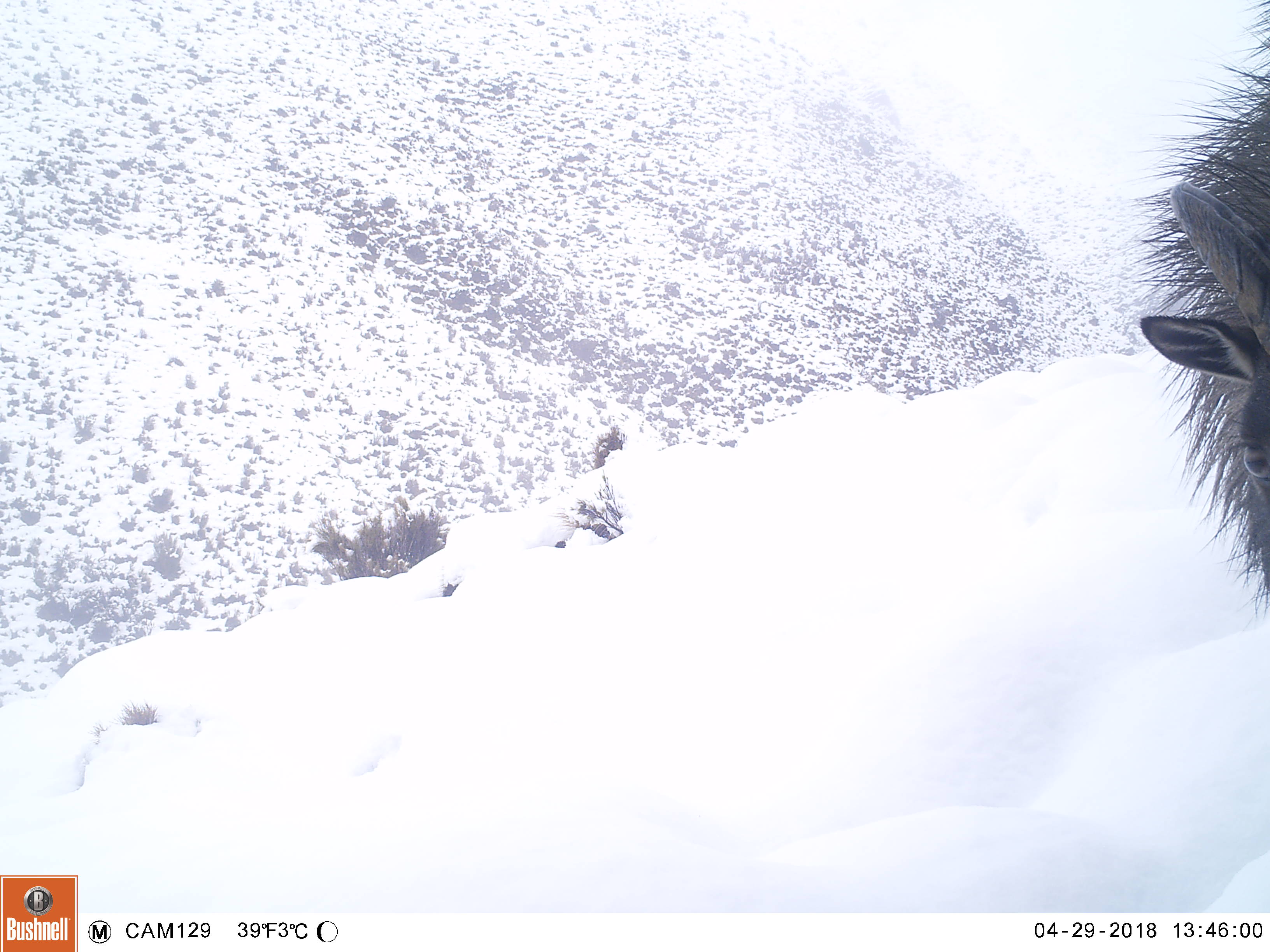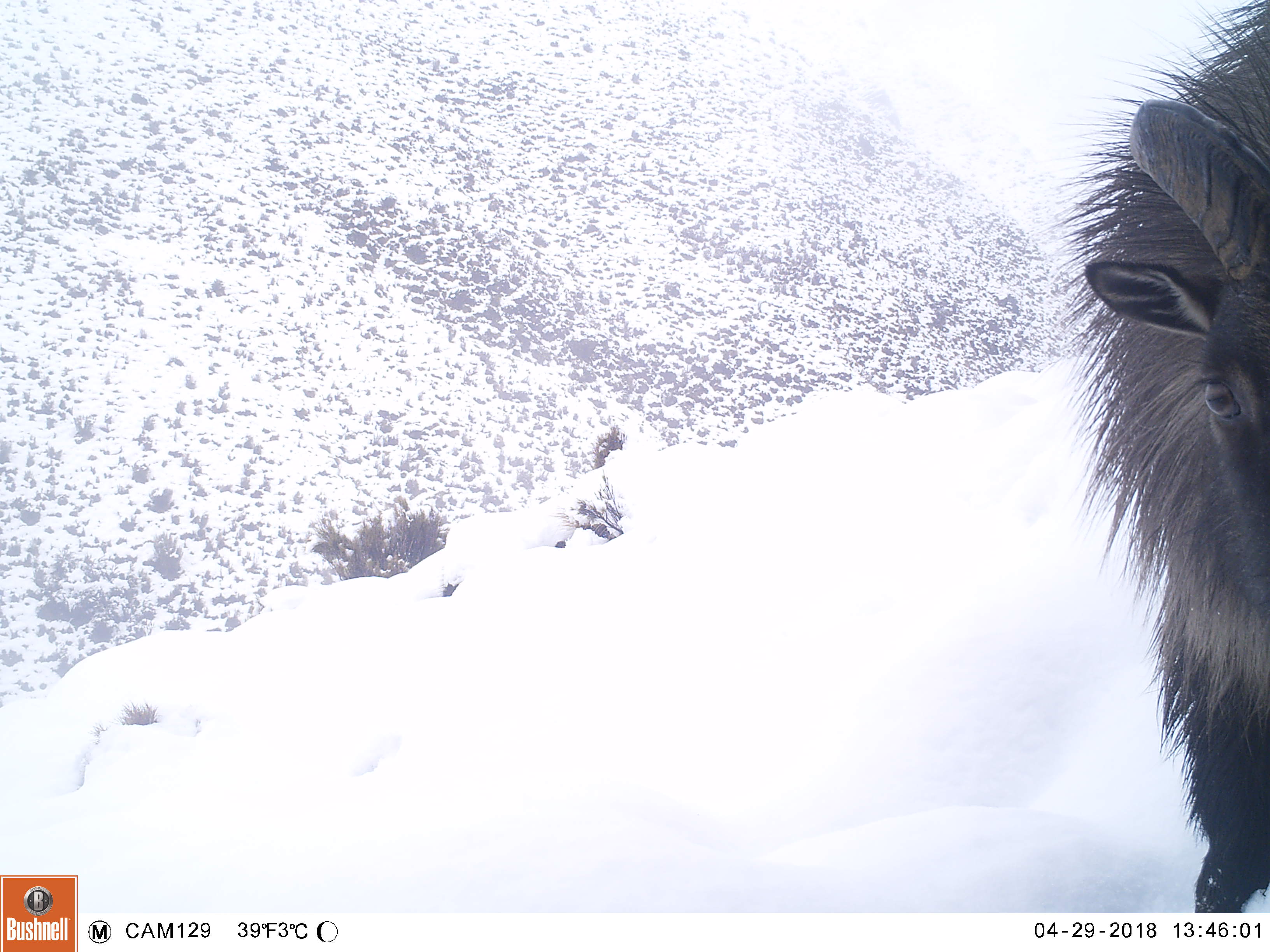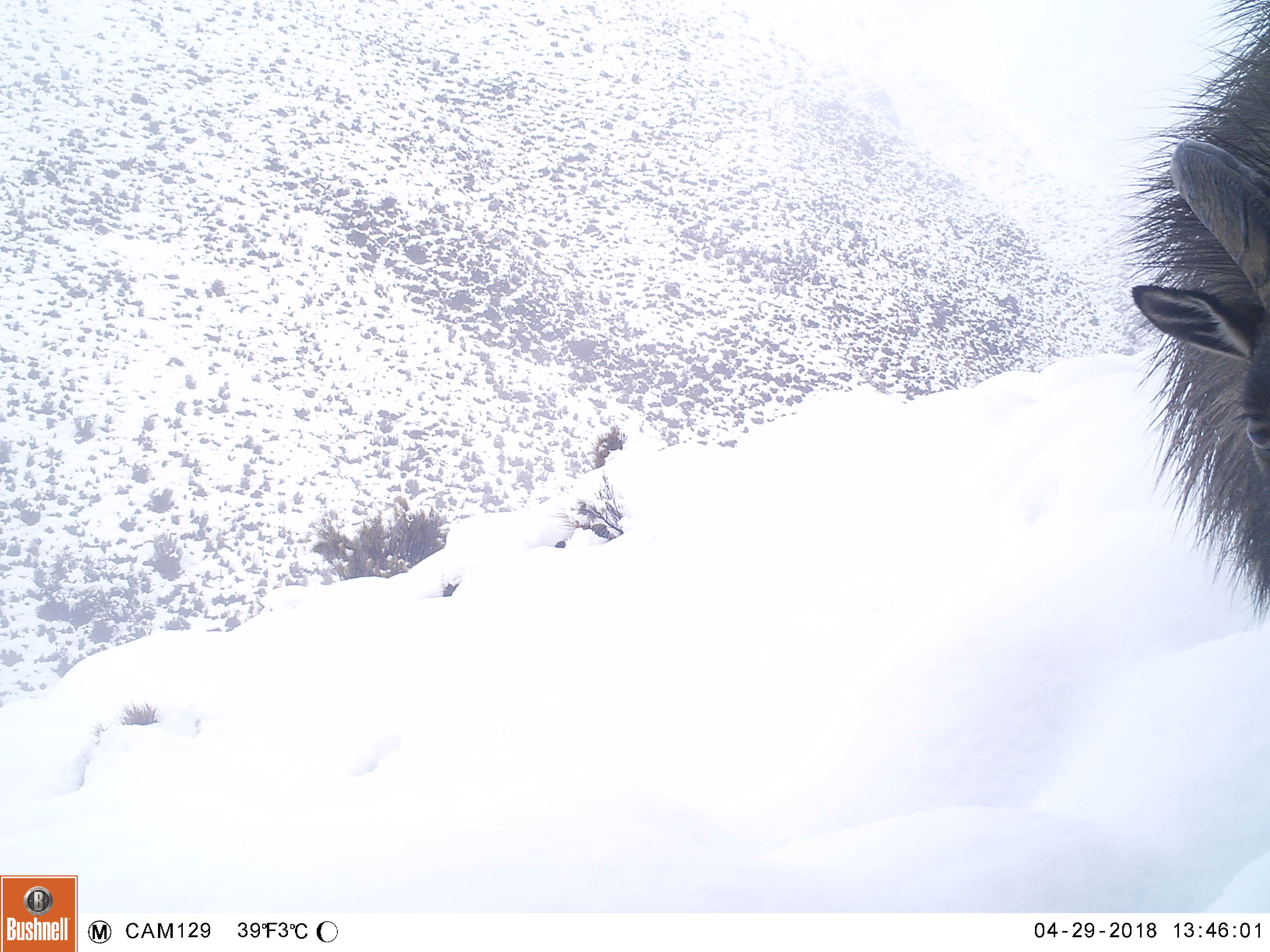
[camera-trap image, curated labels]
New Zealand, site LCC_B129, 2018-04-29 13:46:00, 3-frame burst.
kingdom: Animalia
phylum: Chordata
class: Mammalia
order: Artiodactyla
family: Bovidae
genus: Nilgiritragus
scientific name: Nilgiritragus hylocrius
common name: tahr